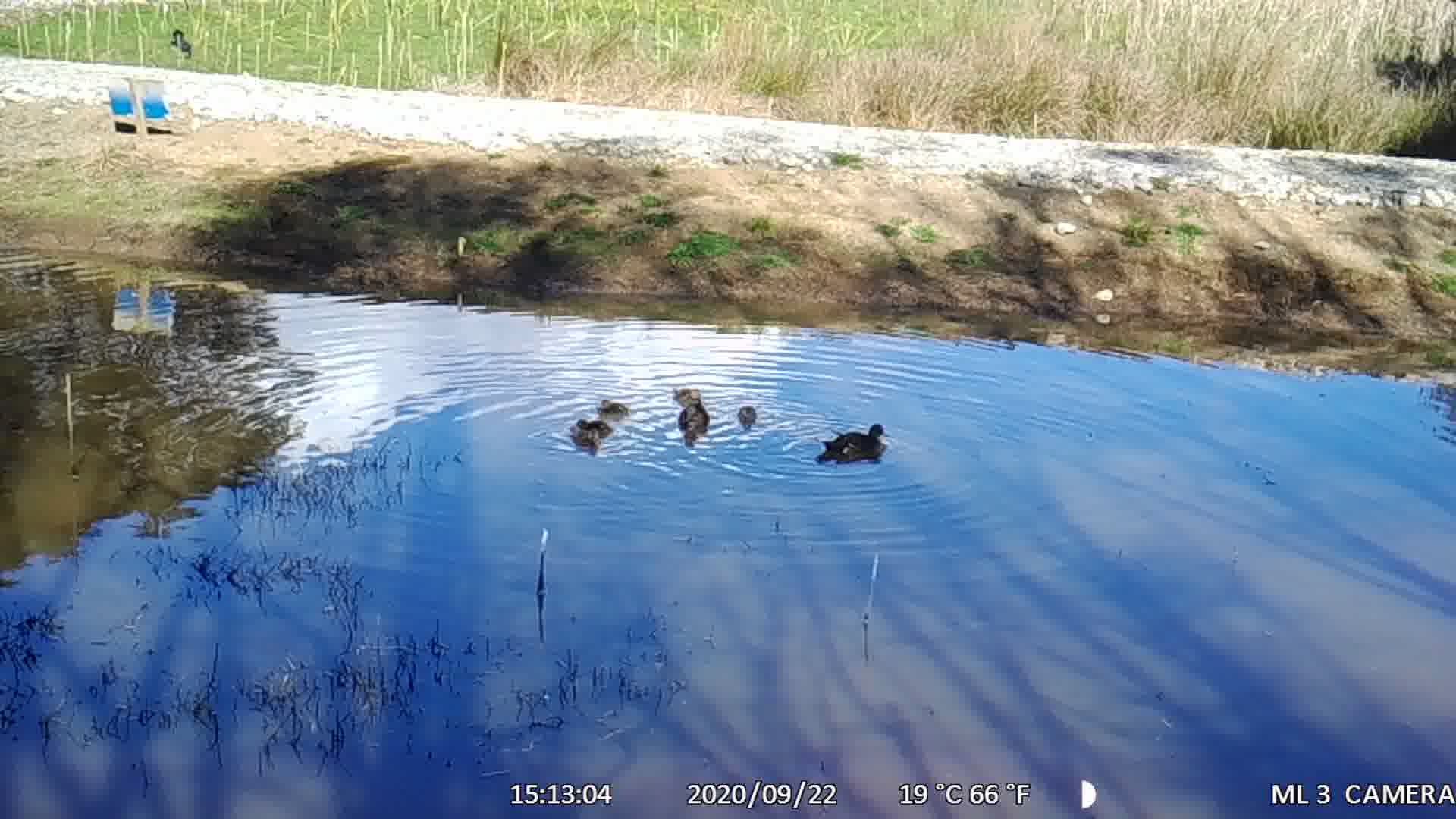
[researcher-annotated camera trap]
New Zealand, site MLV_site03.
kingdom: Animalia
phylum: Chordata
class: Aves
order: Anseriformes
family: Anatidae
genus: Anas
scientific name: Anas chlorotis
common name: brown teal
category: pateke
Pateke (brown teal) (Anas chlorotis).